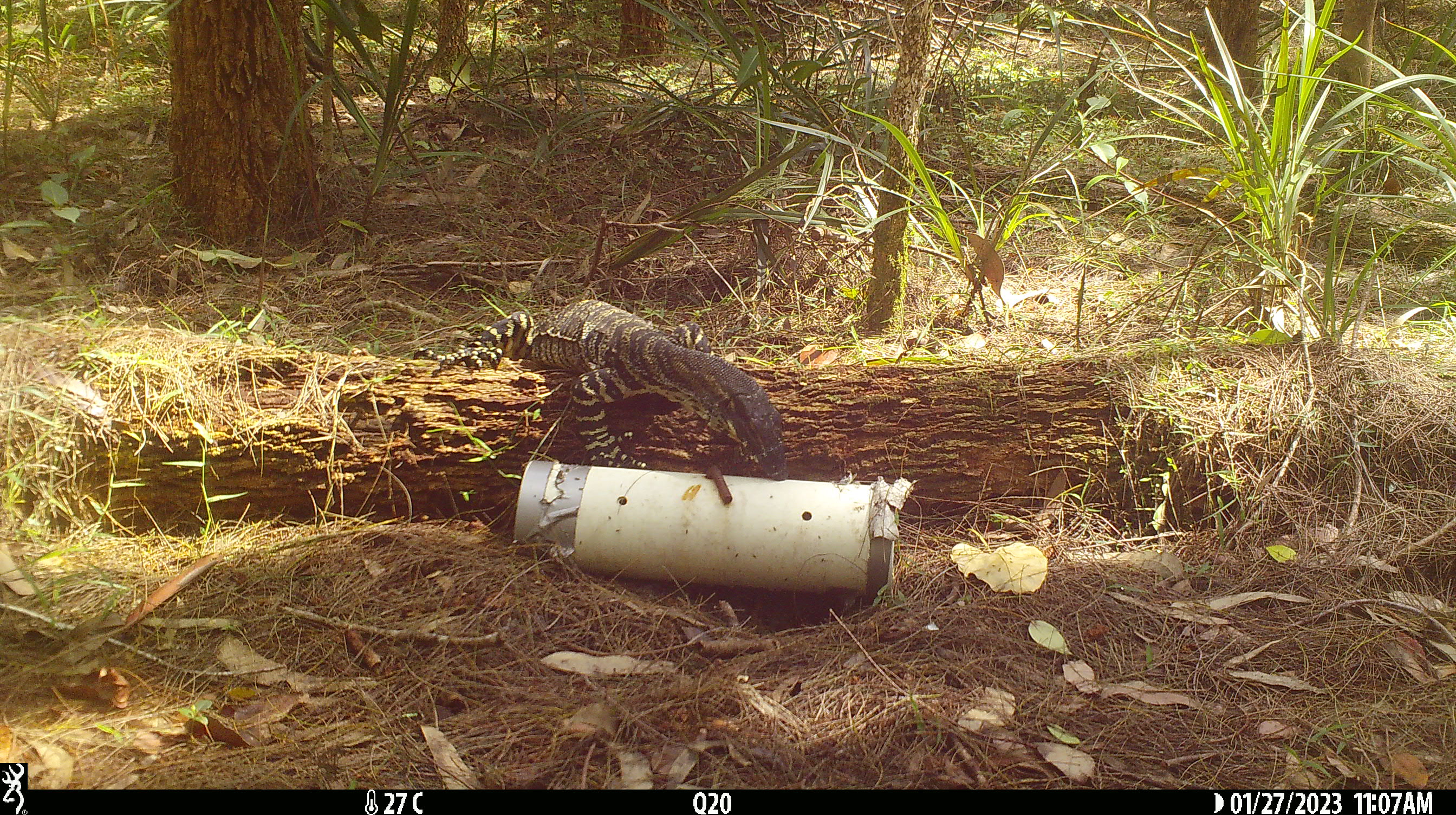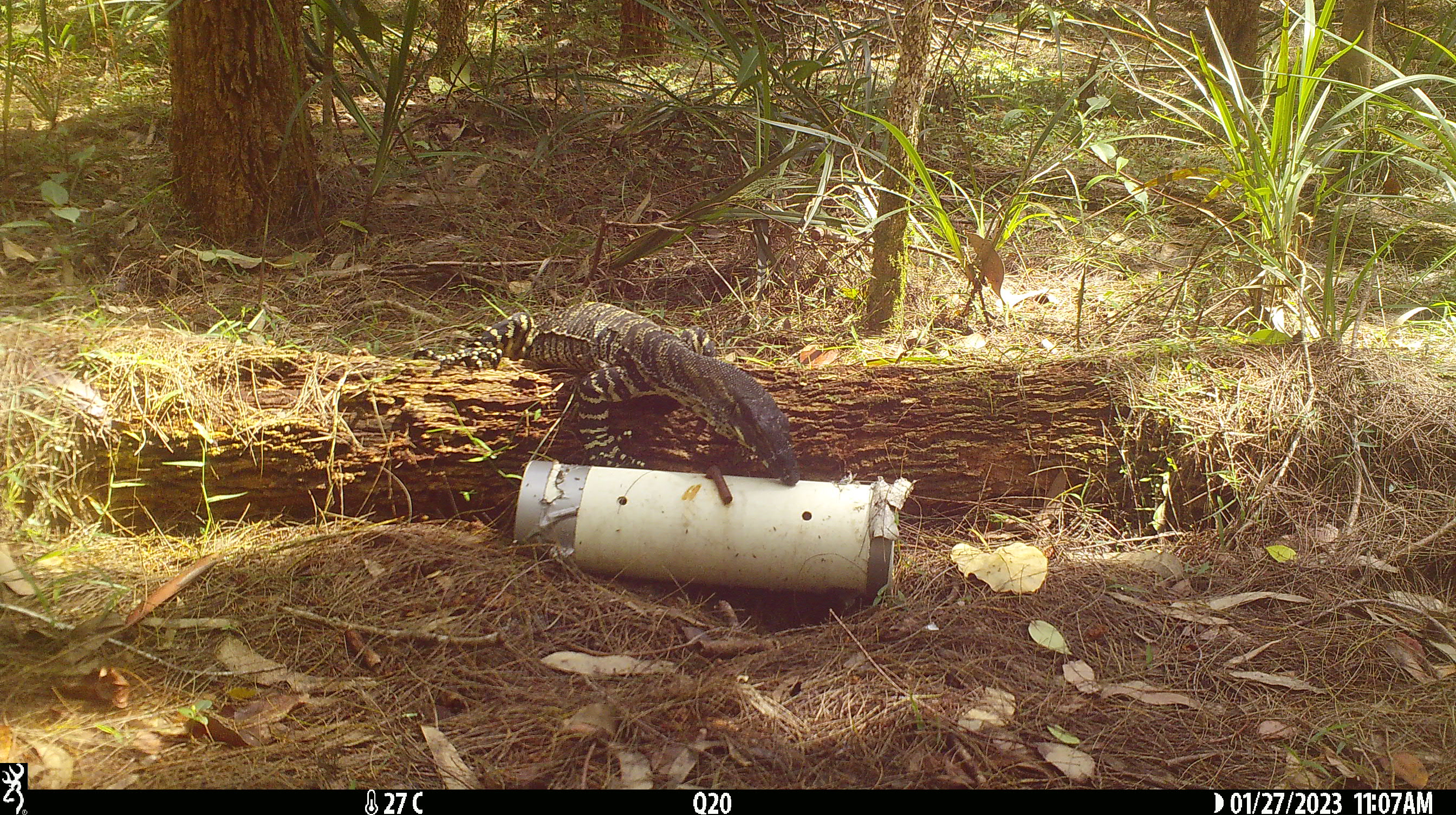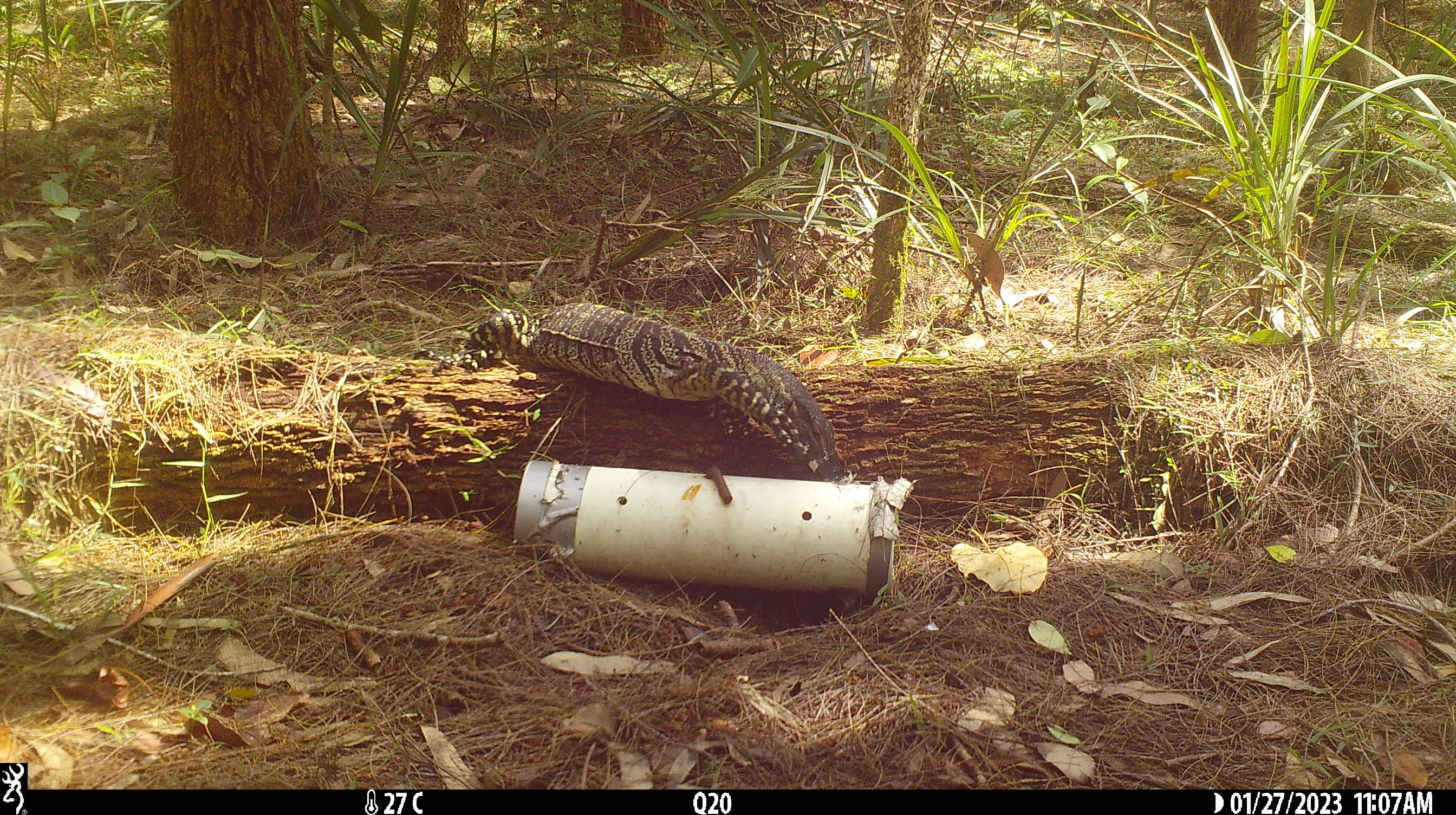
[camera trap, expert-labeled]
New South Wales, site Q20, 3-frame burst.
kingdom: Animalia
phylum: Chordata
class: Reptilia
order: Squamata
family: Varanidae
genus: Varanus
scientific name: Varanus varius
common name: lace monitor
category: goanna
Goanna (lace monitor) (Varanus varius).